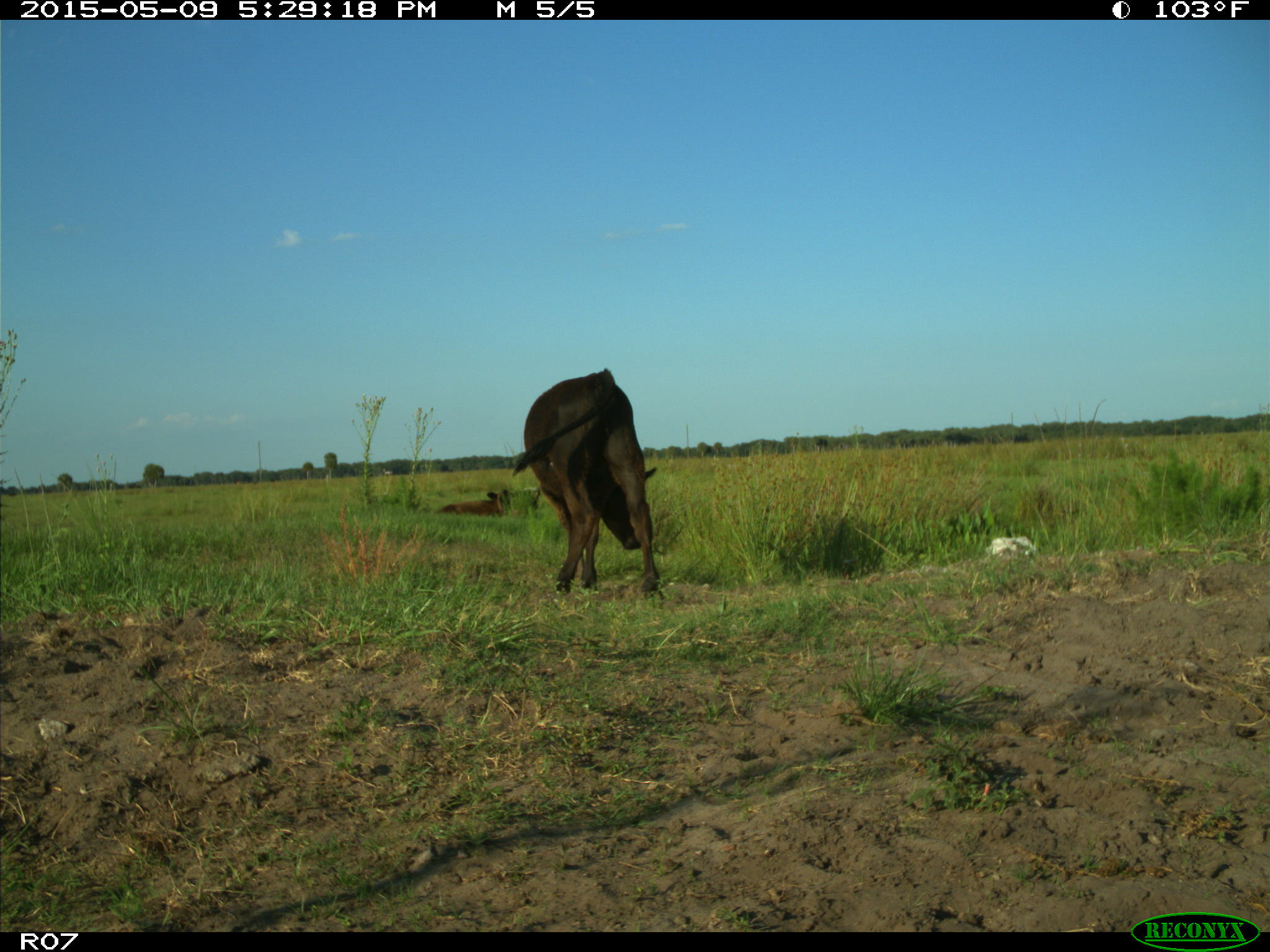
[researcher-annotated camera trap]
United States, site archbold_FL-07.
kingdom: Animalia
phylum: Chordata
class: Mammalia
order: Artiodactyla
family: Bovidae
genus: Bos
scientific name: Bos taurus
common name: domestic cow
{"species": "Bos taurus (domestic cow)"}